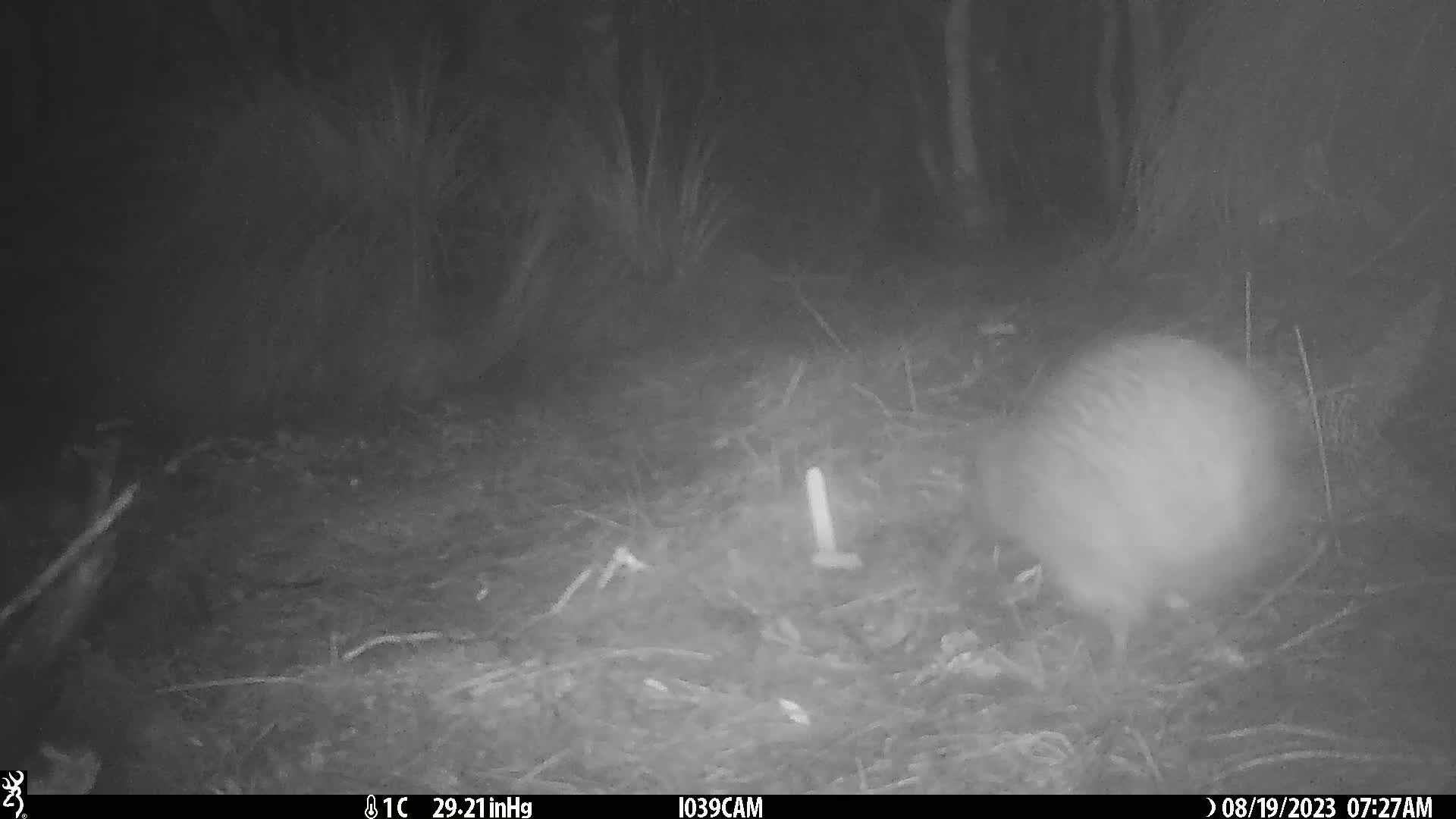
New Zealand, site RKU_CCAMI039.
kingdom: Animalia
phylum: Chordata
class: Aves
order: Apterygiformes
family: Apterygidae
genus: Apteryx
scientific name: Apteryx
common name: kiwi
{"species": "kiwi (Apteryx)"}